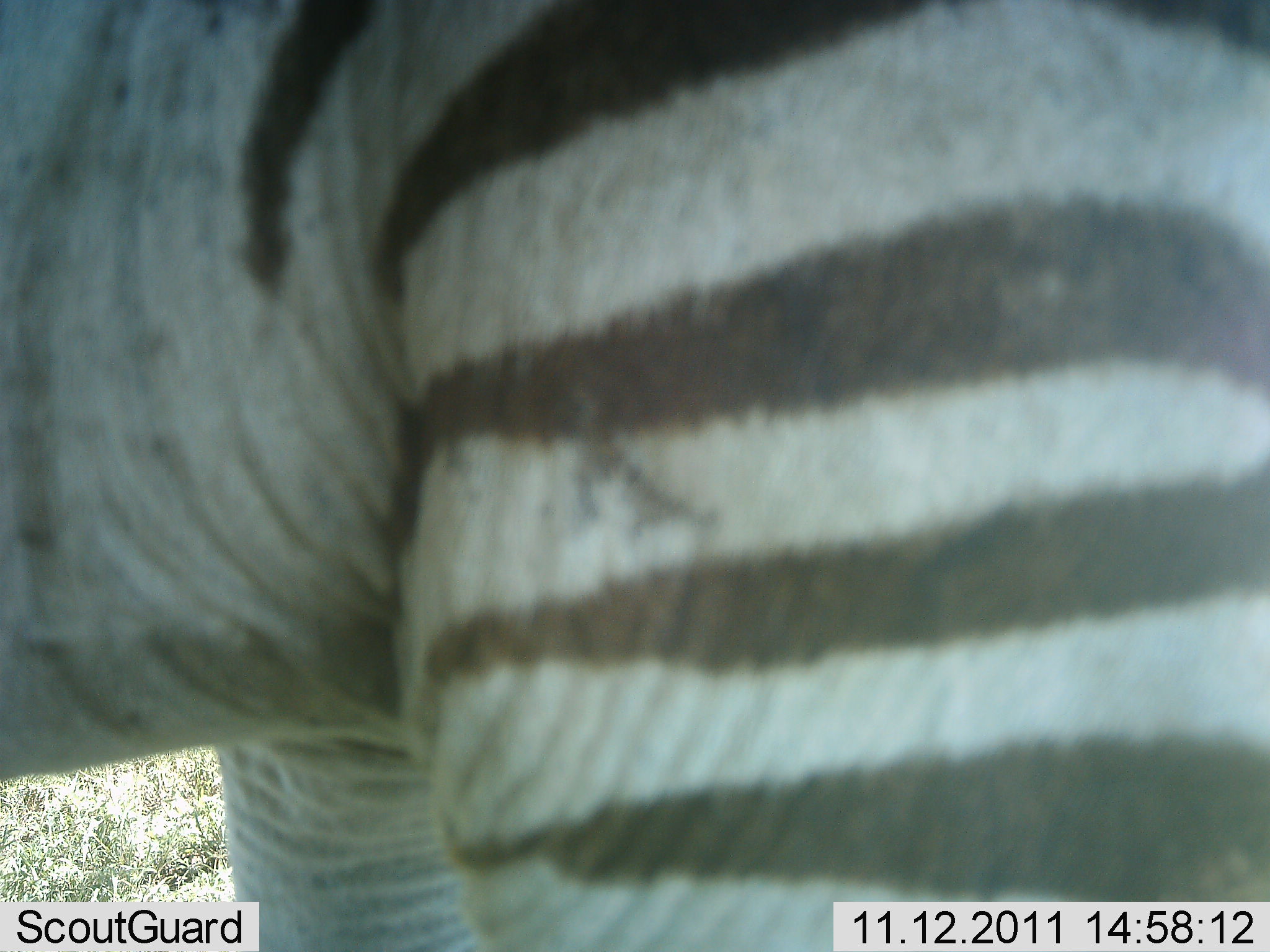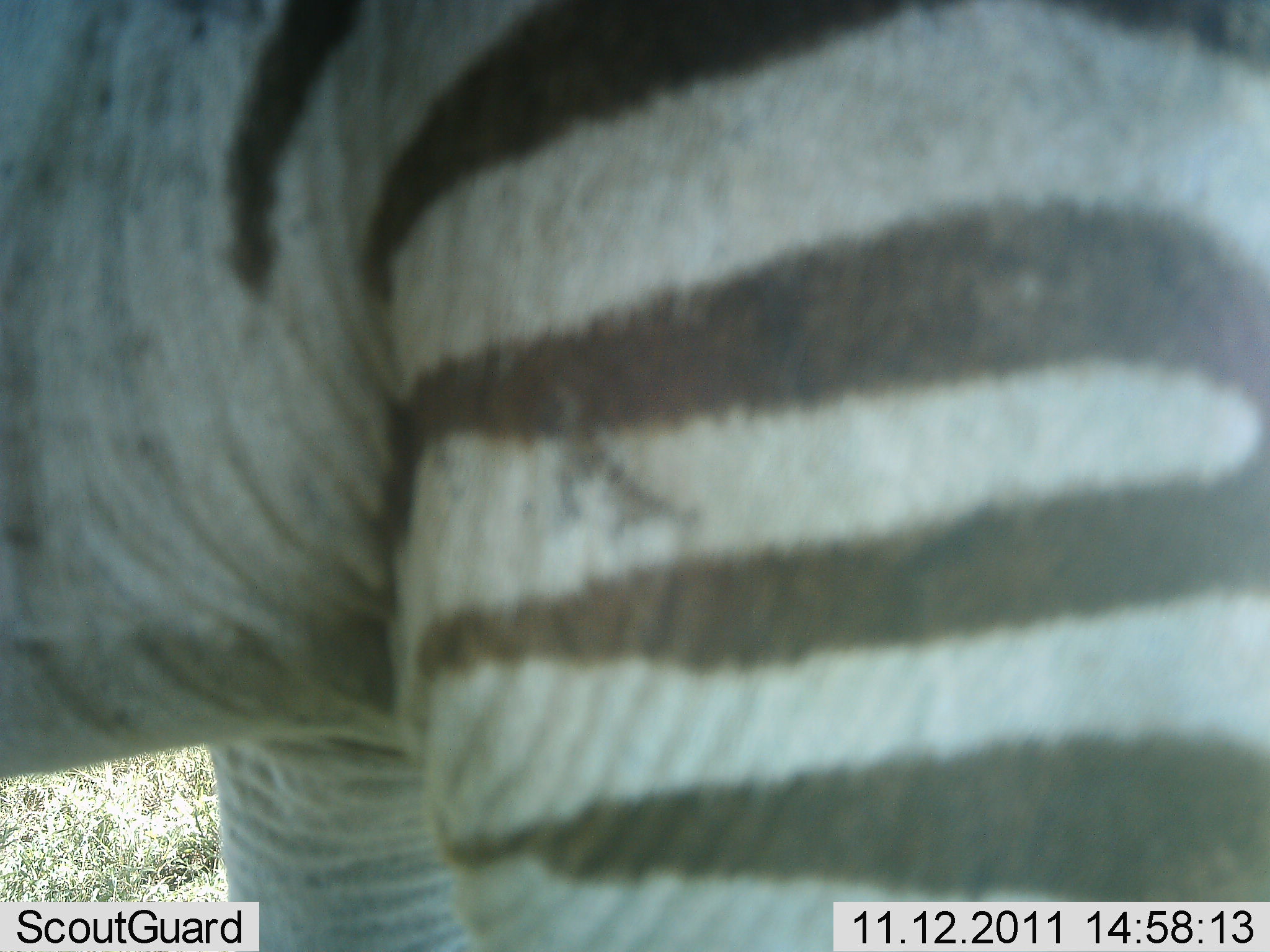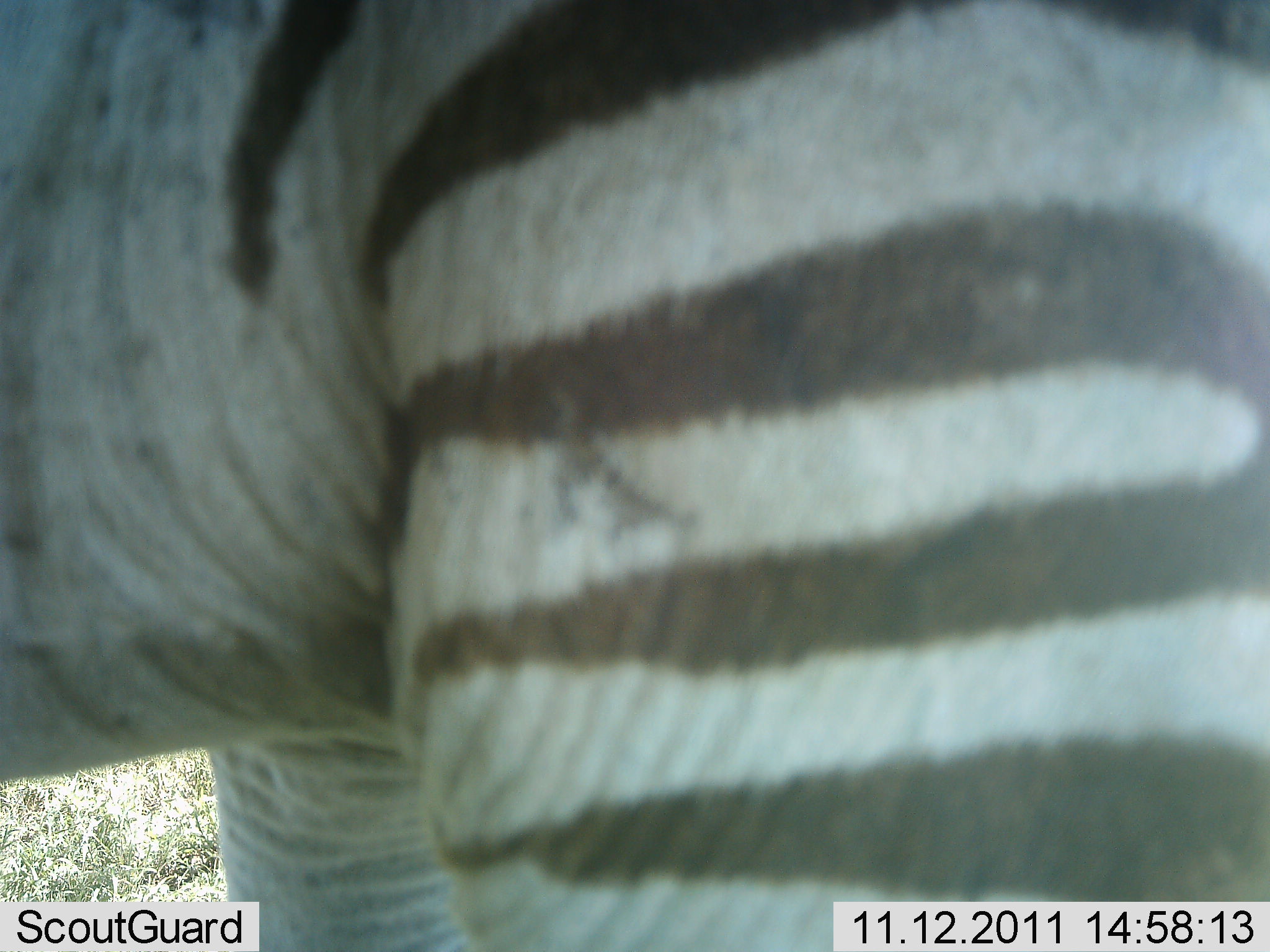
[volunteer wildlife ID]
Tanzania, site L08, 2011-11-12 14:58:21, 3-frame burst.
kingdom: Animalia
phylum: Chordata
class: Mammalia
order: Perissodactyla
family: Equidae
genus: Equus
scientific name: Equus quagga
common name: plains zebra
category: zebra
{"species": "zebra (plains zebra) (Equus quagga)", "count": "1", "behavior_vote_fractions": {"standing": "100%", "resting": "0%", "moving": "0%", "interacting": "0%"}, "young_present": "0%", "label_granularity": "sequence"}